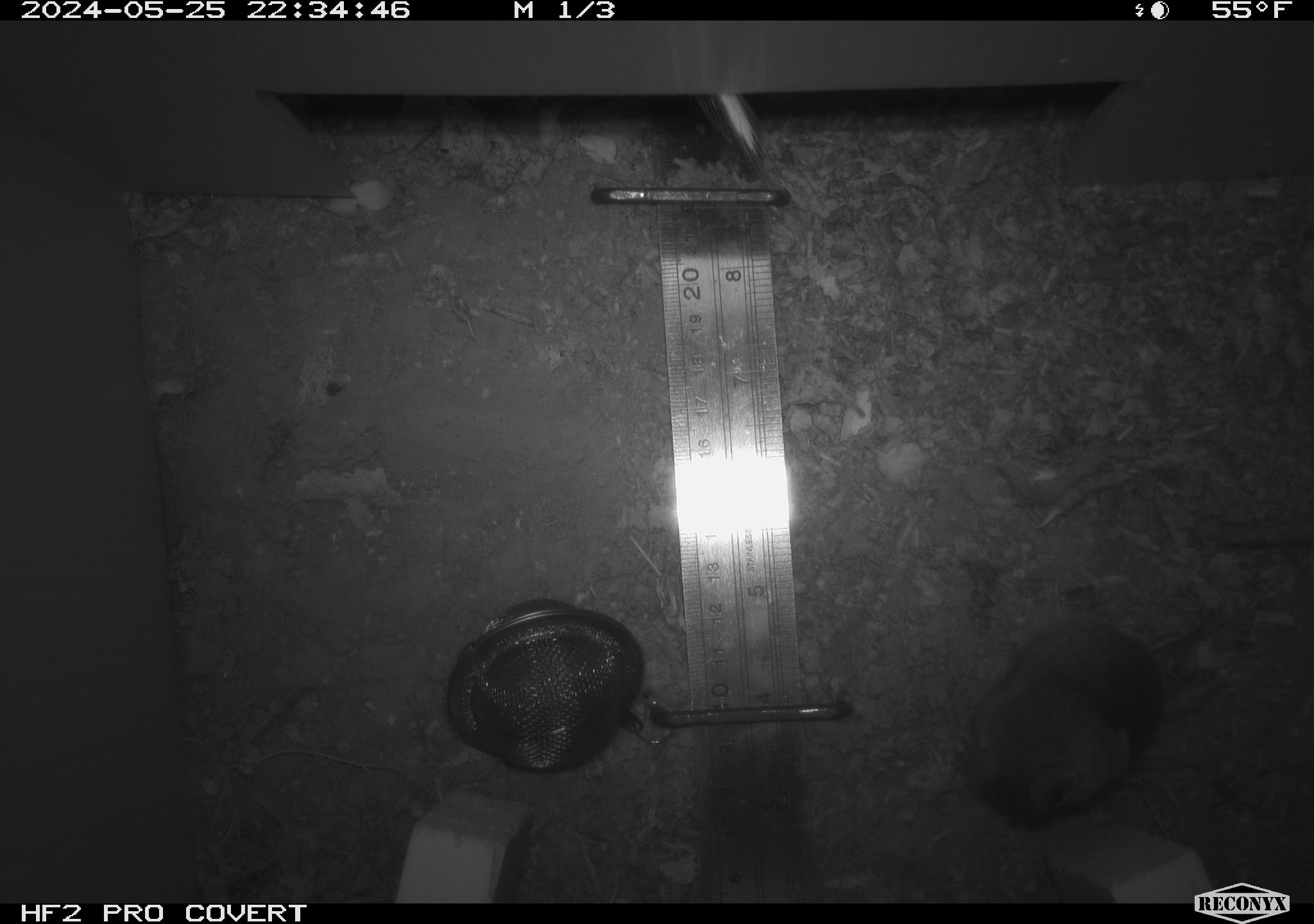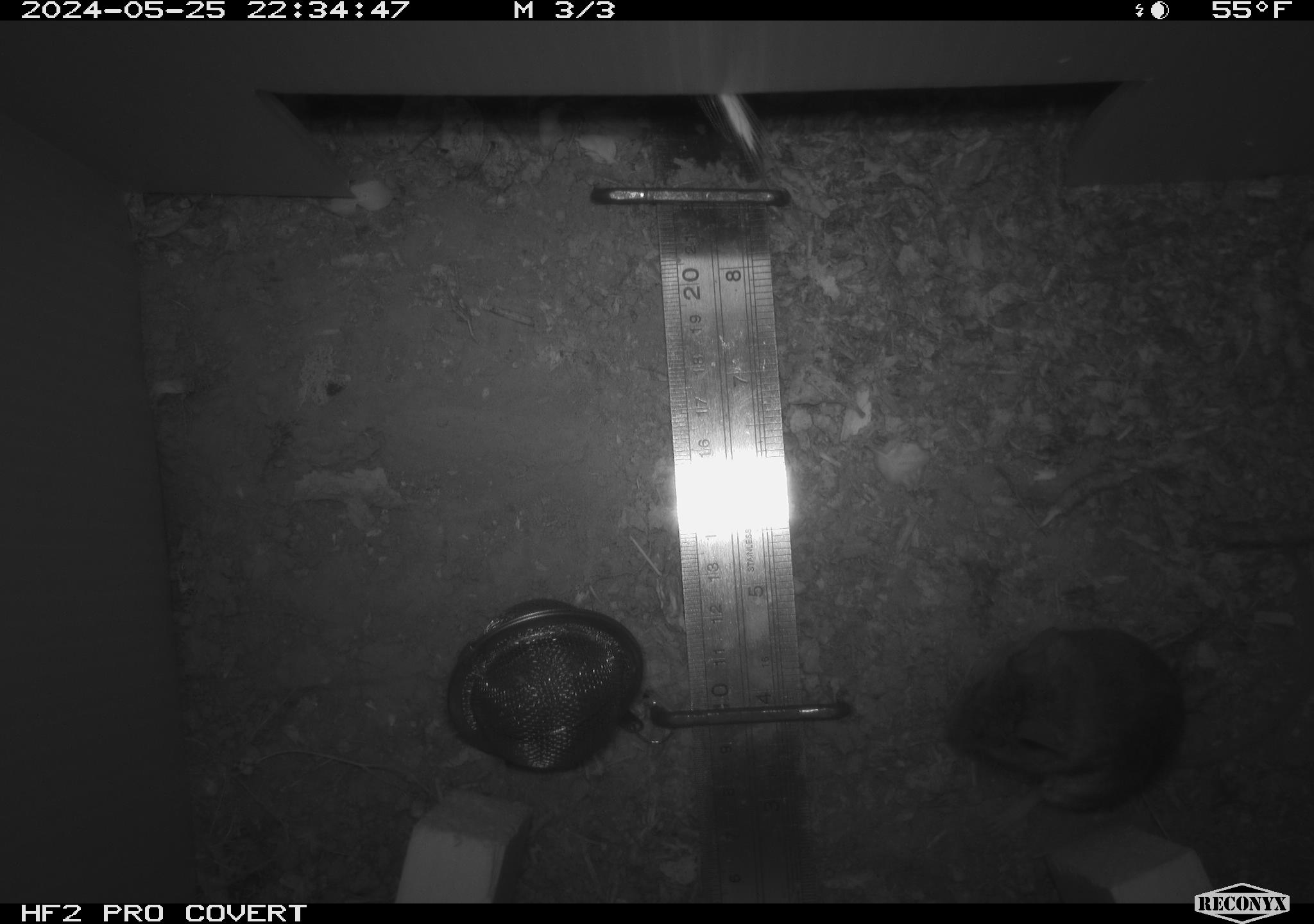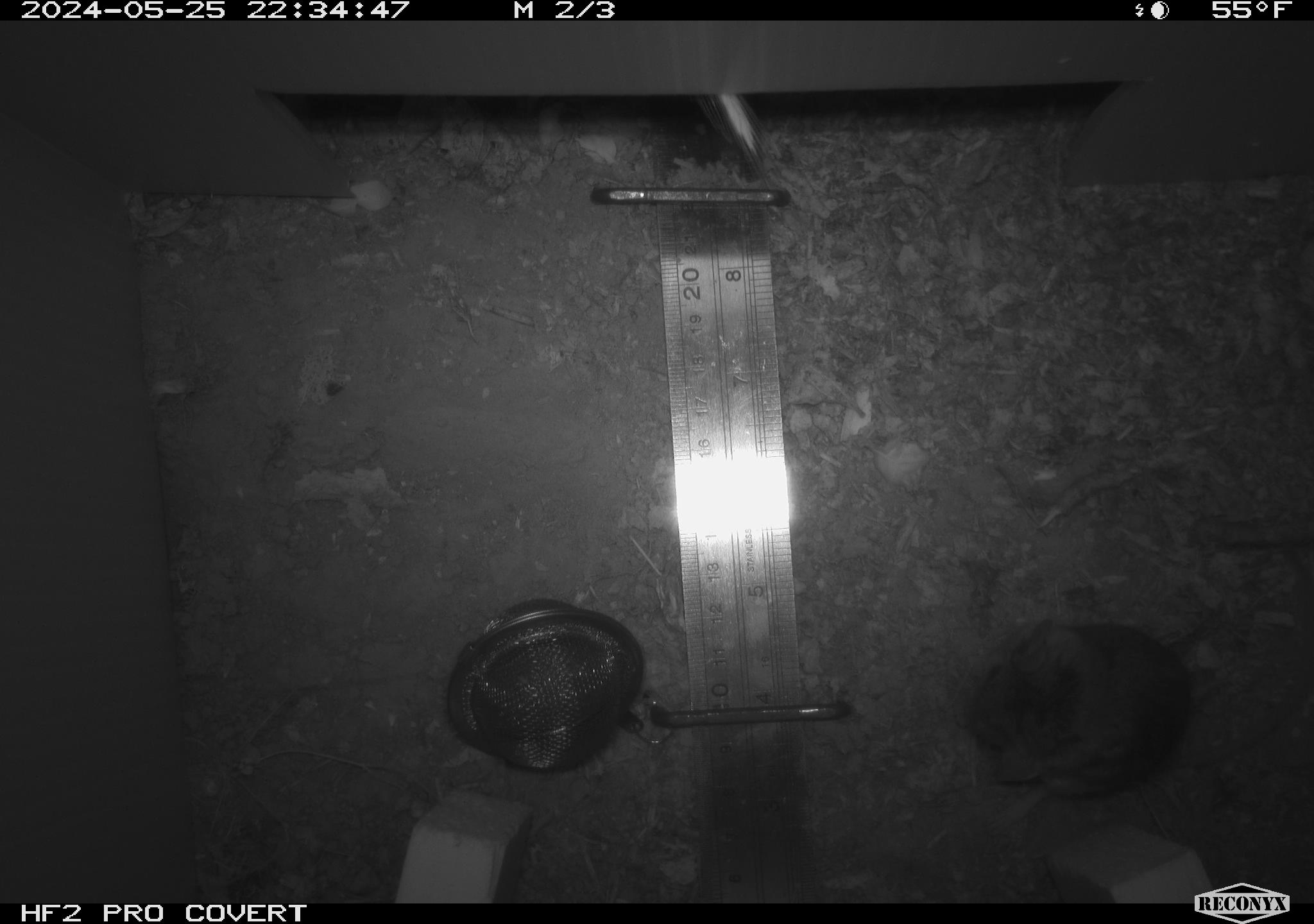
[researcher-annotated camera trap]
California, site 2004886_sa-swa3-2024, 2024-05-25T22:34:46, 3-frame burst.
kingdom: Animalia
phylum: Chordata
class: Mammalia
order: Rodentia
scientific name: Rodentia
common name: mouse species